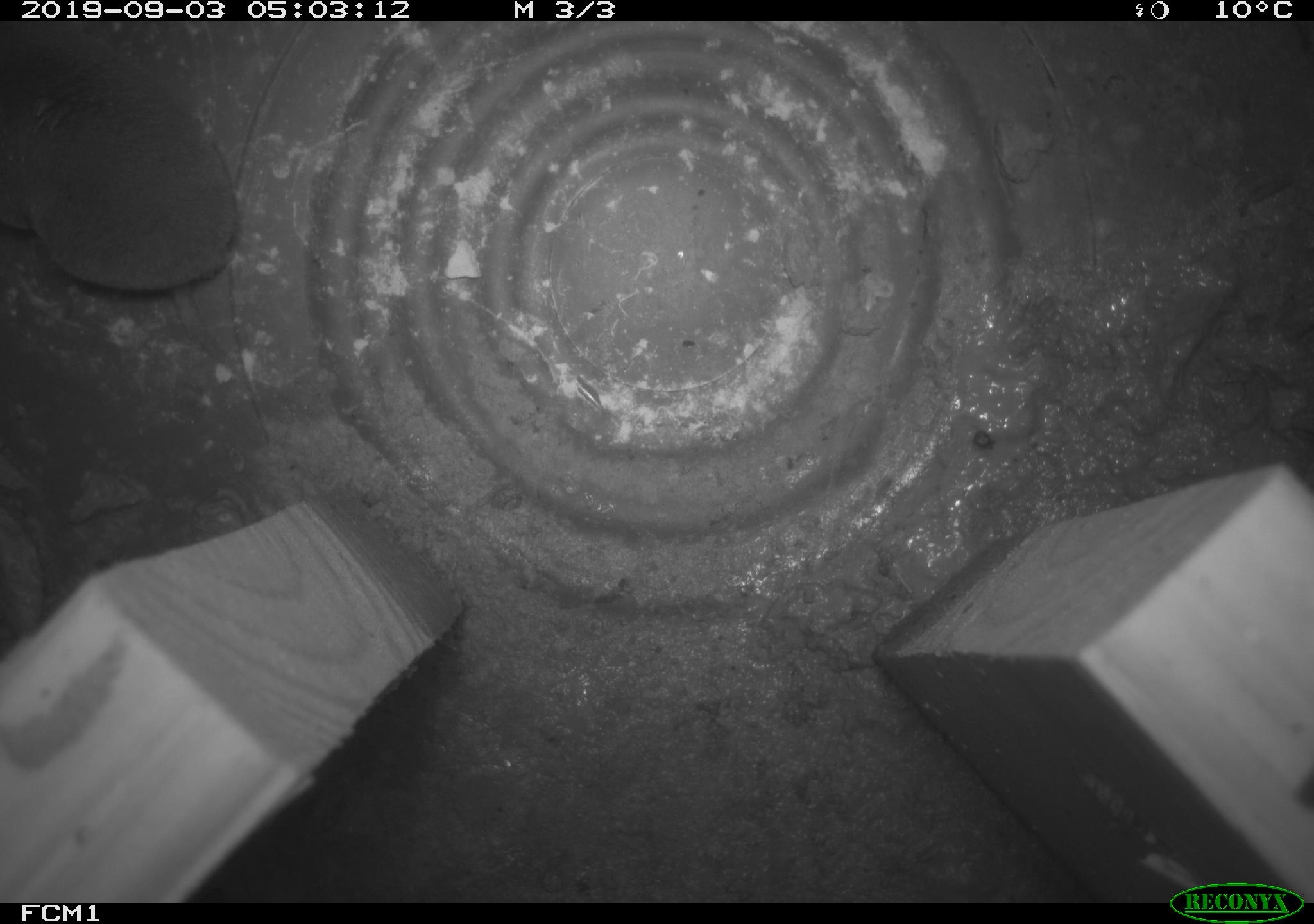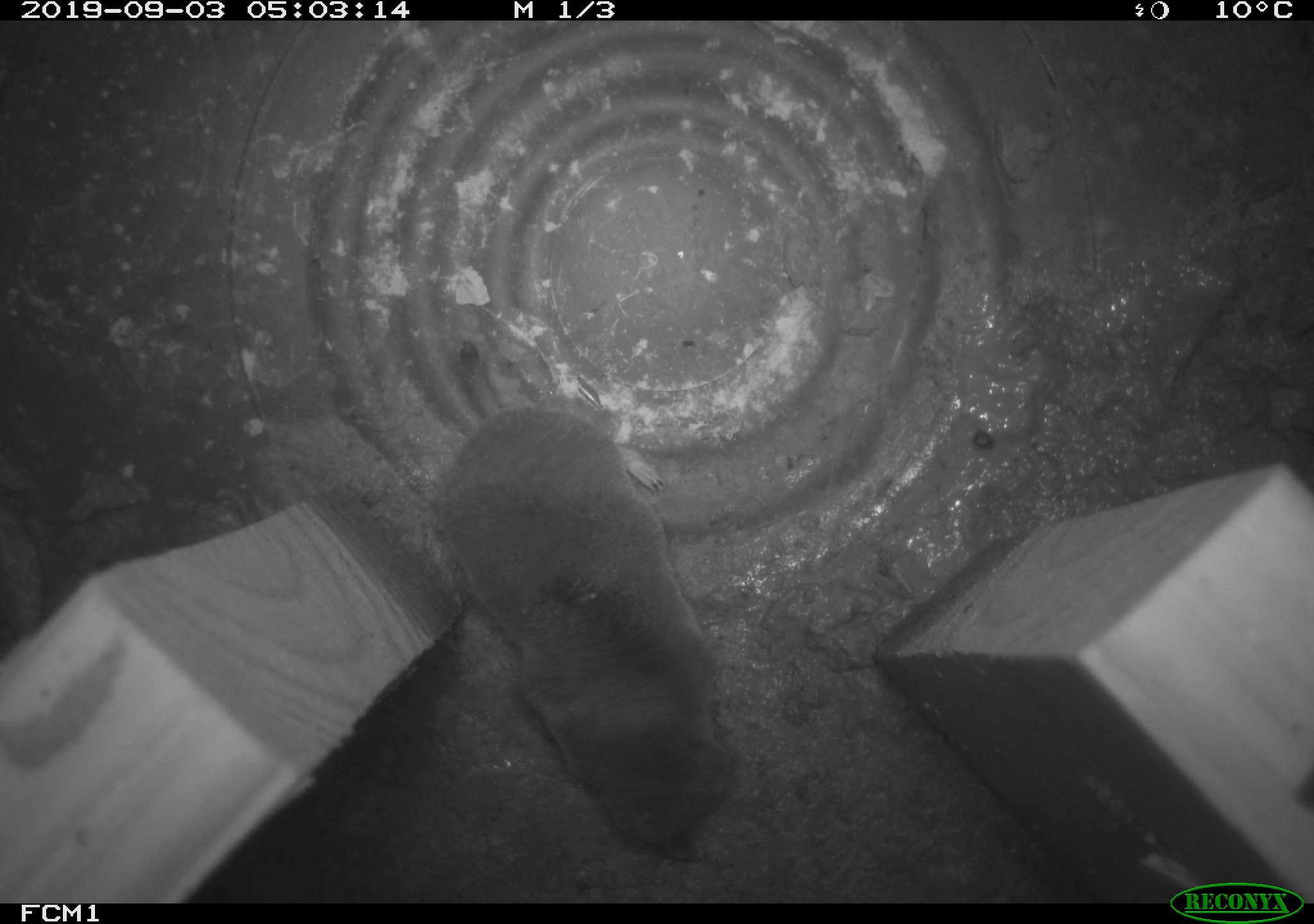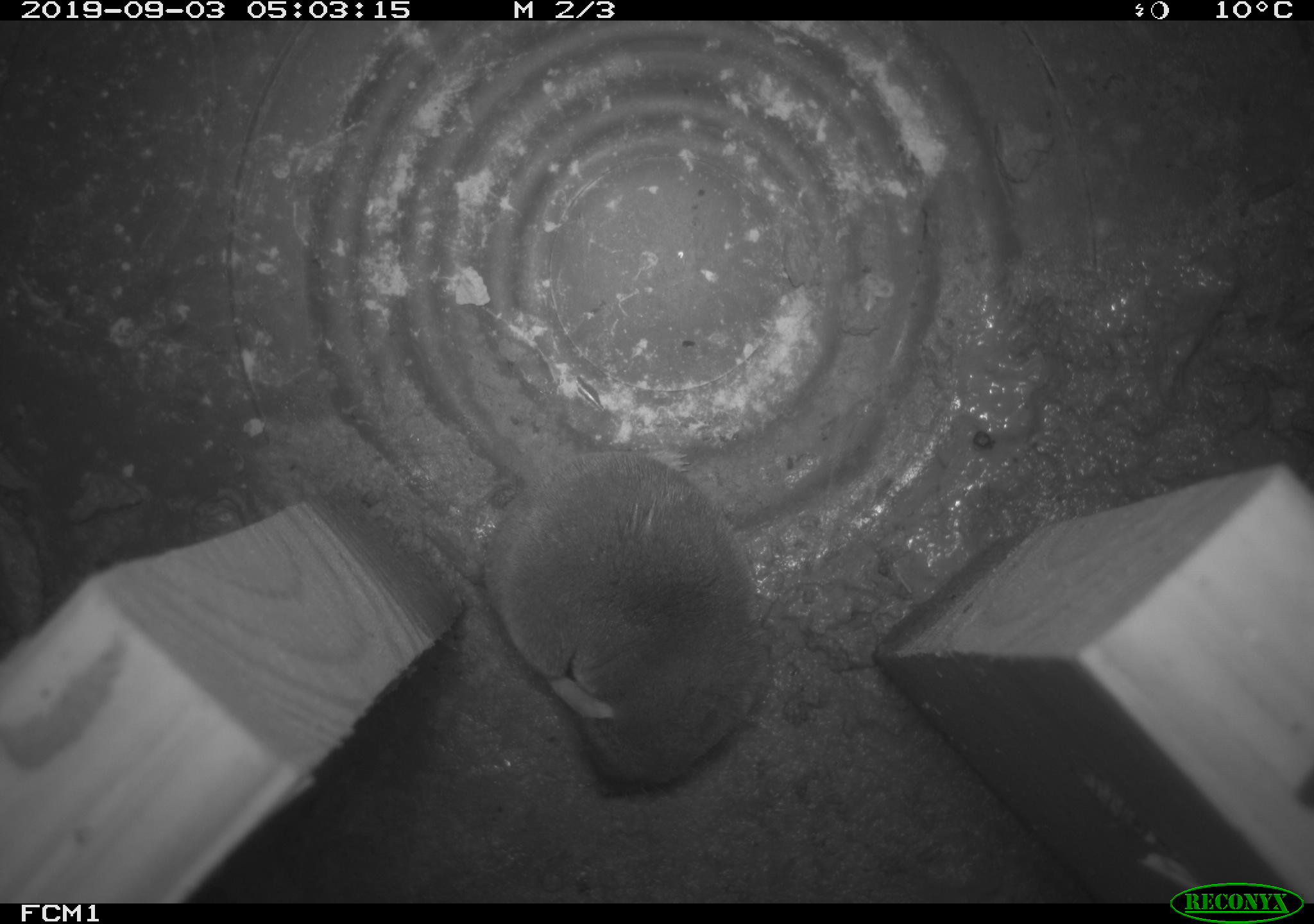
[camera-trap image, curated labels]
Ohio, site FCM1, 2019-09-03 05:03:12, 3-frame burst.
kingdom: Animalia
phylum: Chordata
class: Mammalia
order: Eulipotyphla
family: Soricidae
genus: Blarina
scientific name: Blarina brevicauda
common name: northern short-tailed shrew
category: n. short-tailed shrew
N. short-tailed shrew (northern short-tailed shrew) (Blarina brevicauda).